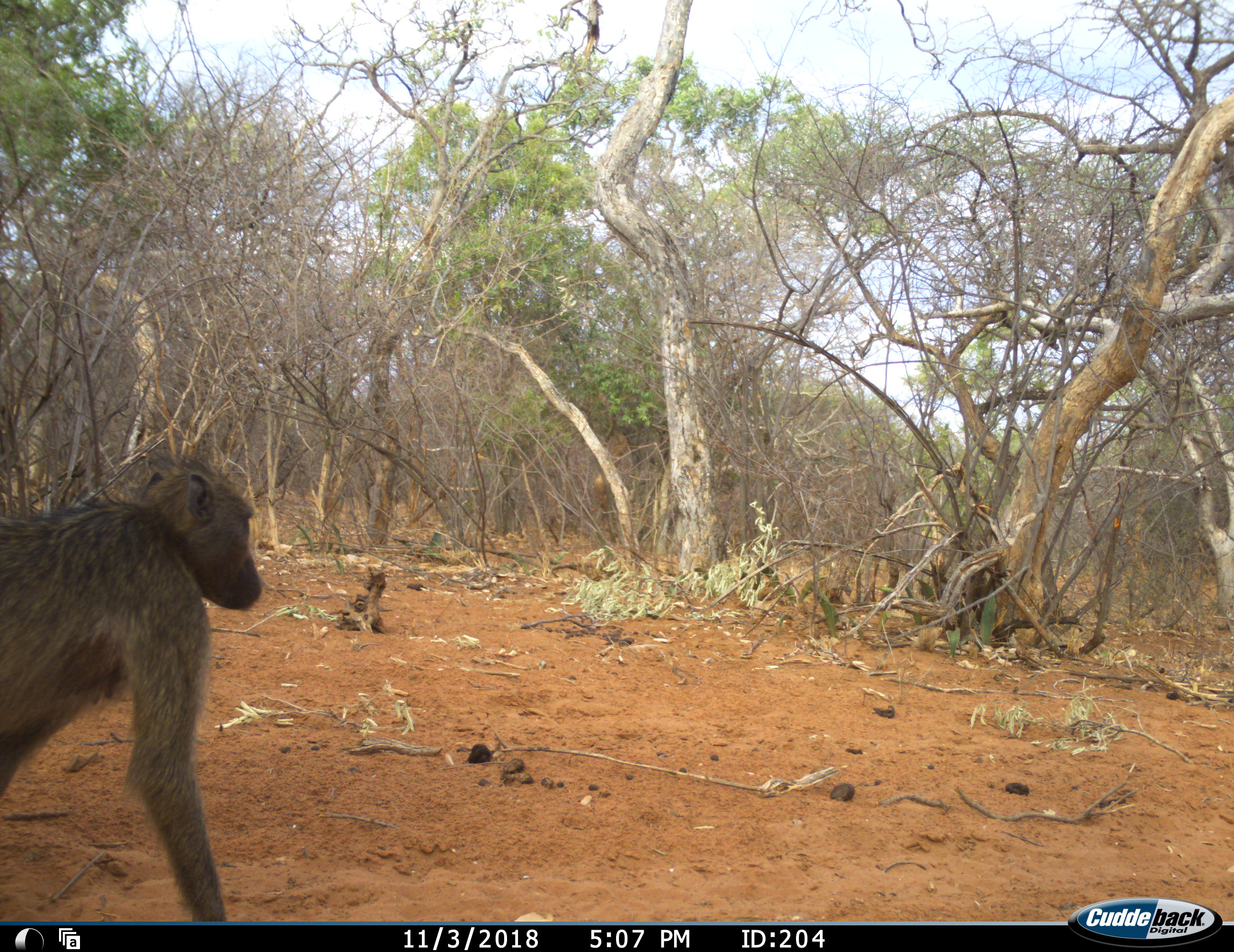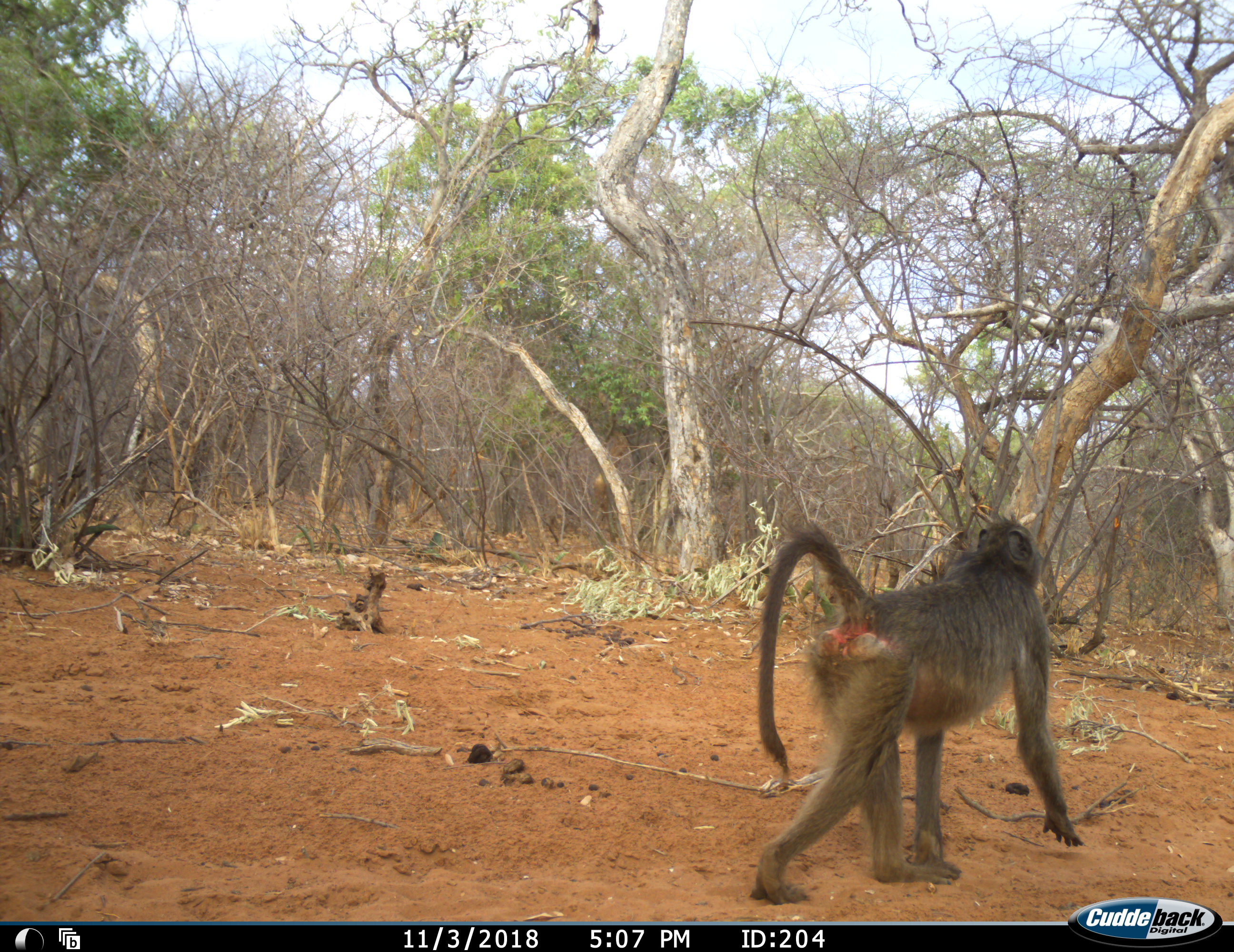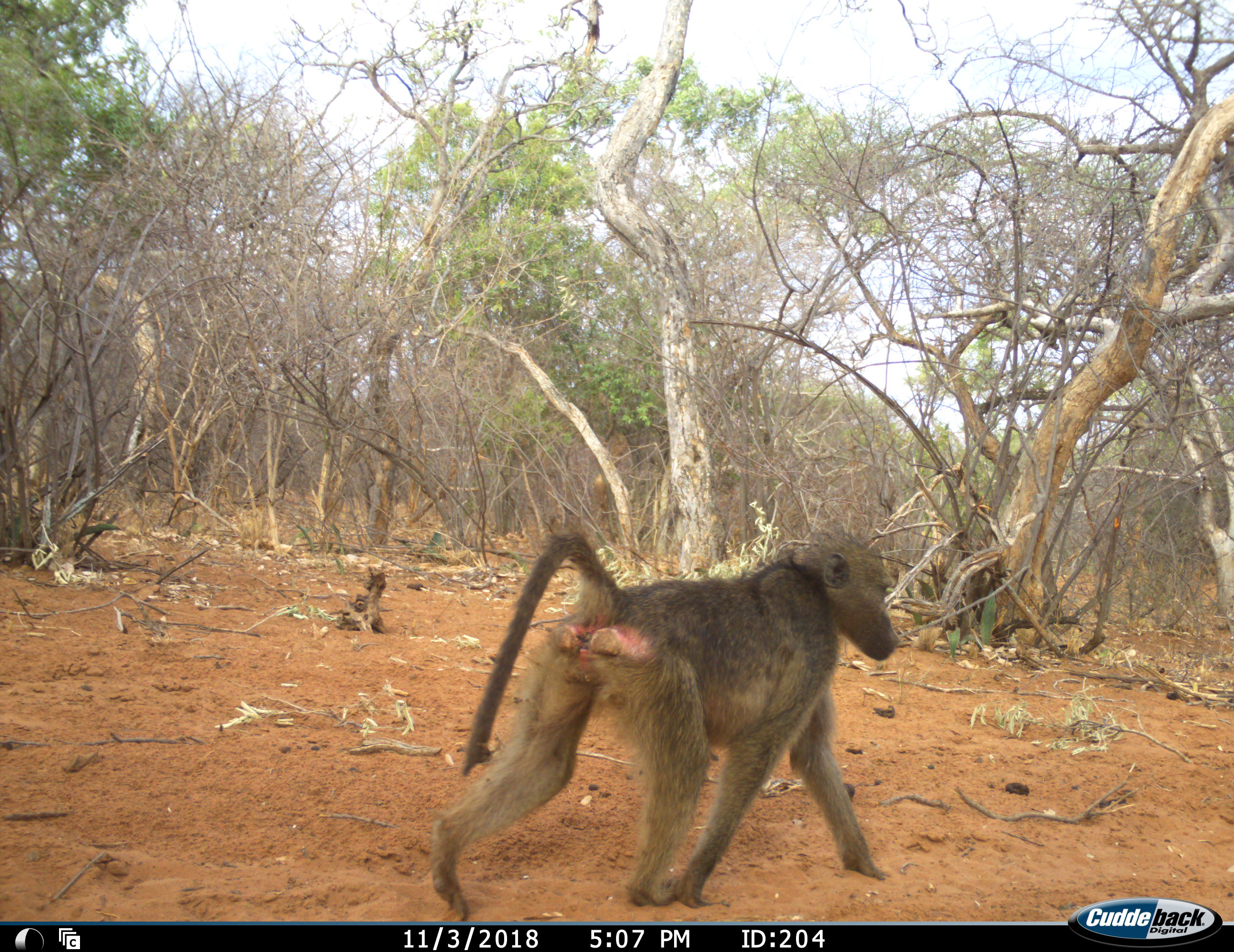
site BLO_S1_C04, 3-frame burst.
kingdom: Animalia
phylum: Chordata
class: Mammalia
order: Primates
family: Cercopithecidae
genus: Papio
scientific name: Papio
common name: baboon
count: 1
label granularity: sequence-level